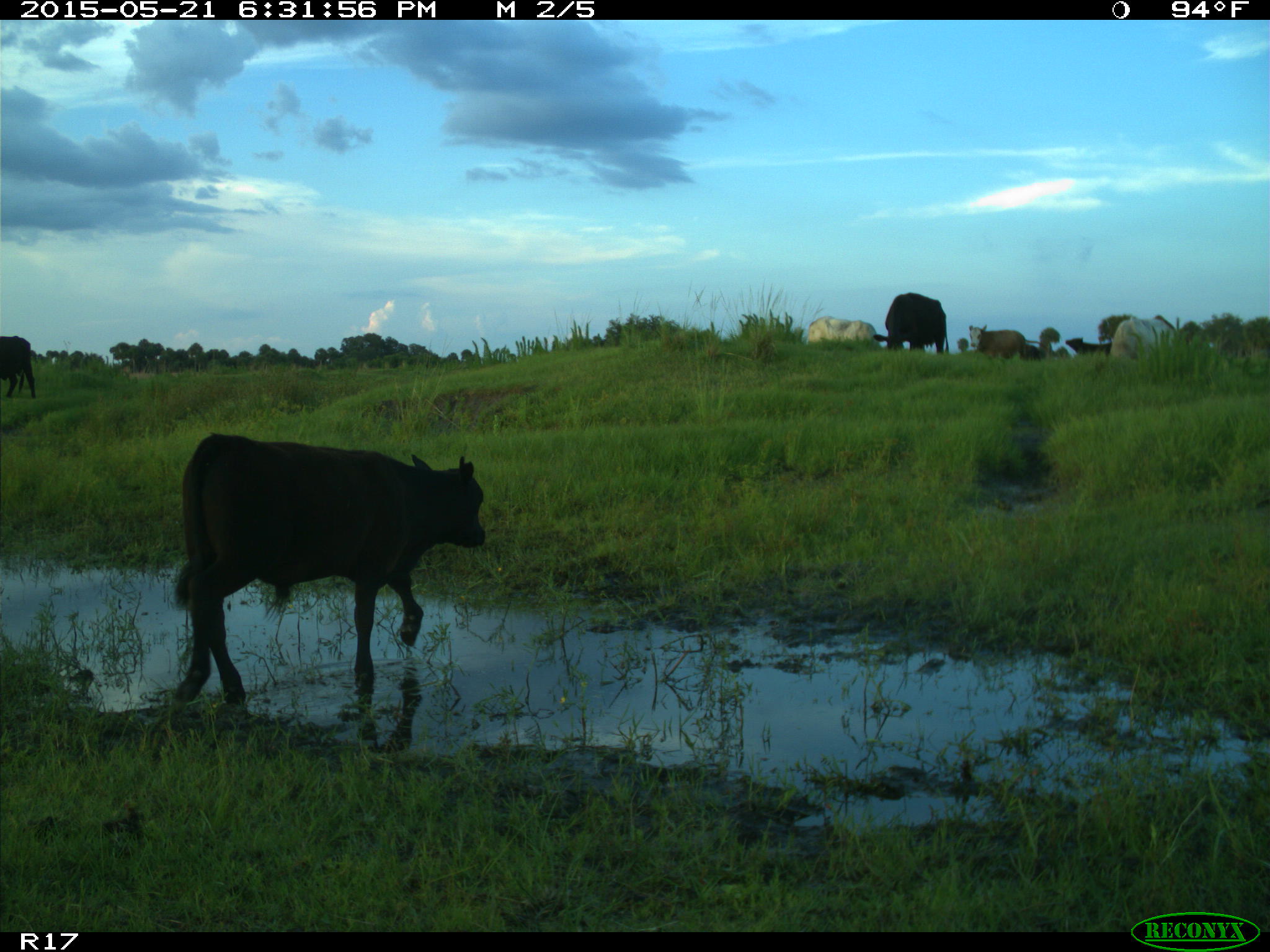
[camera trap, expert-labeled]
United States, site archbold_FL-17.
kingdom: Animalia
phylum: Chordata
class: Mammalia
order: Artiodactyla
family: Bovidae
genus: Bos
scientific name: Bos taurus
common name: domestic cow